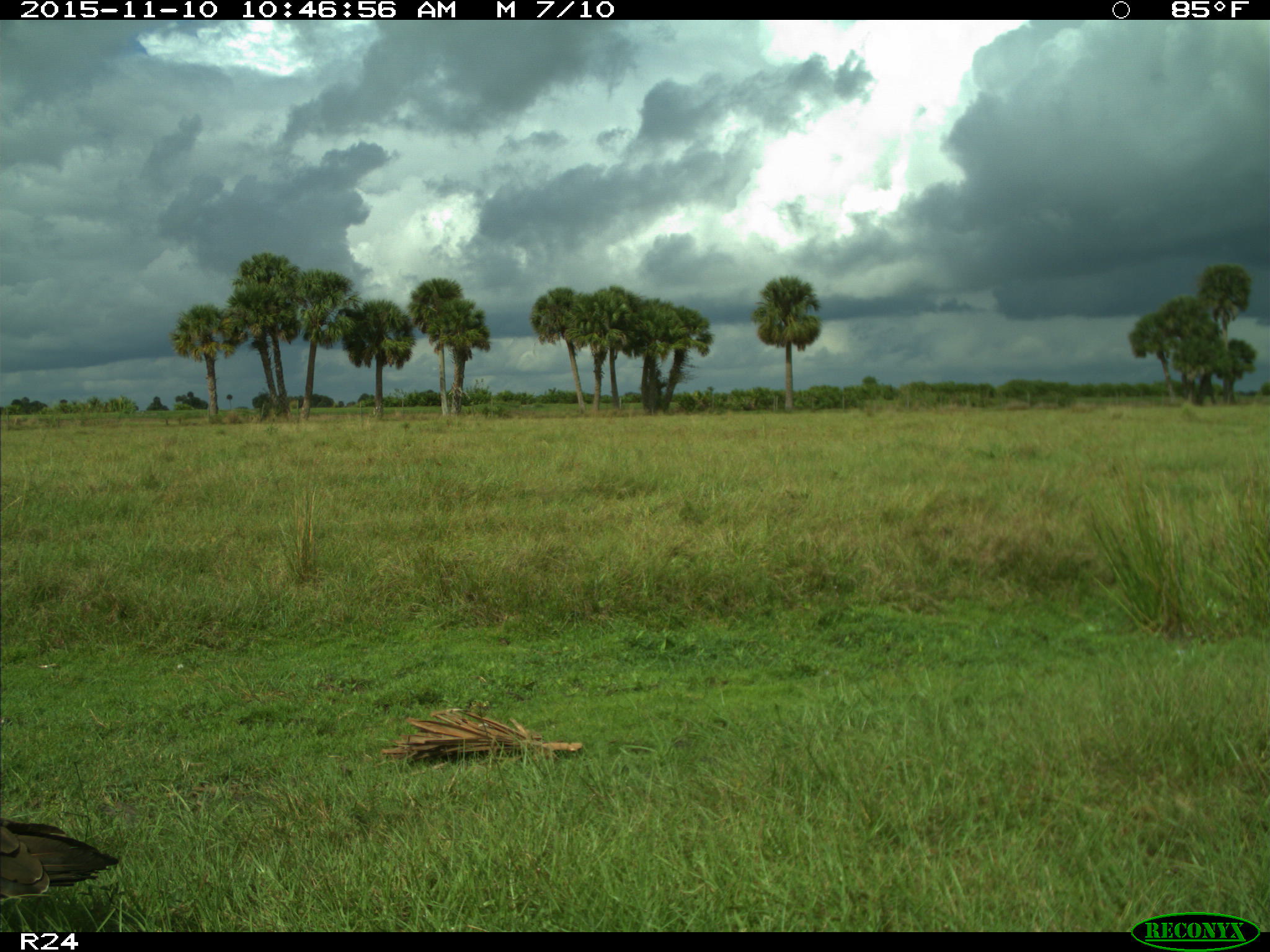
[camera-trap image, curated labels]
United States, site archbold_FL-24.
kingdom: Animalia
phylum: Chordata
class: Aves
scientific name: Aves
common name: birds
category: unidentified bird